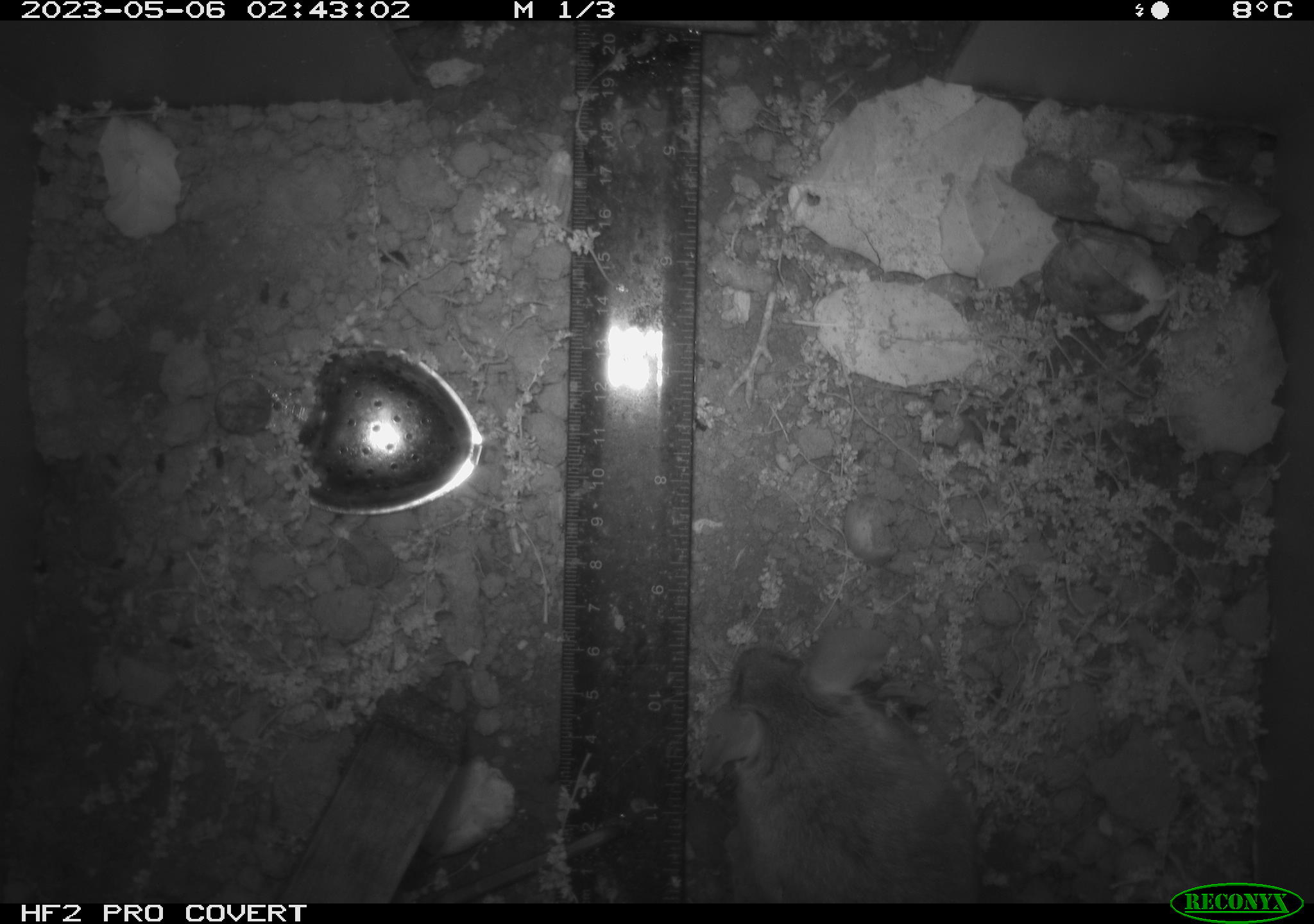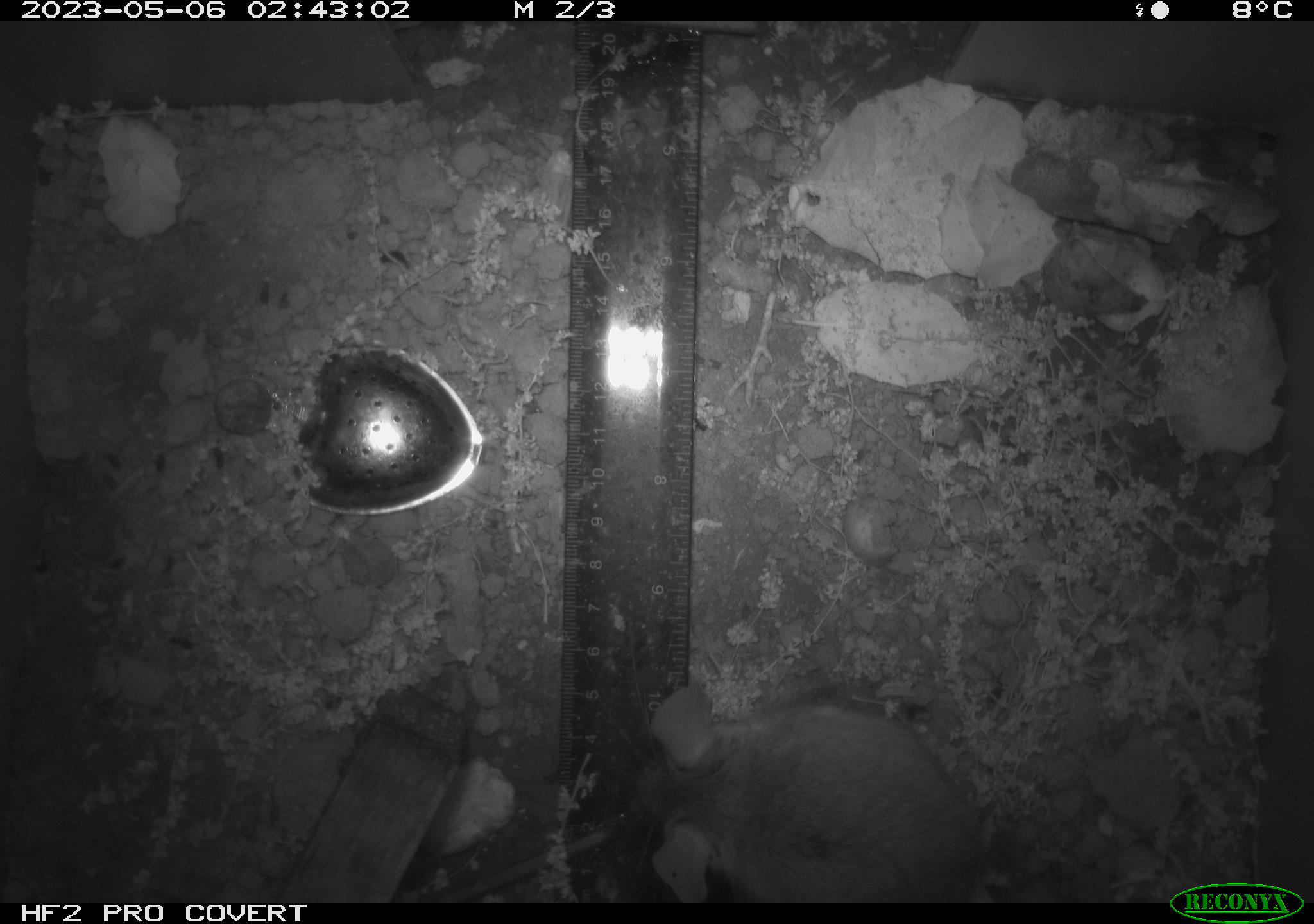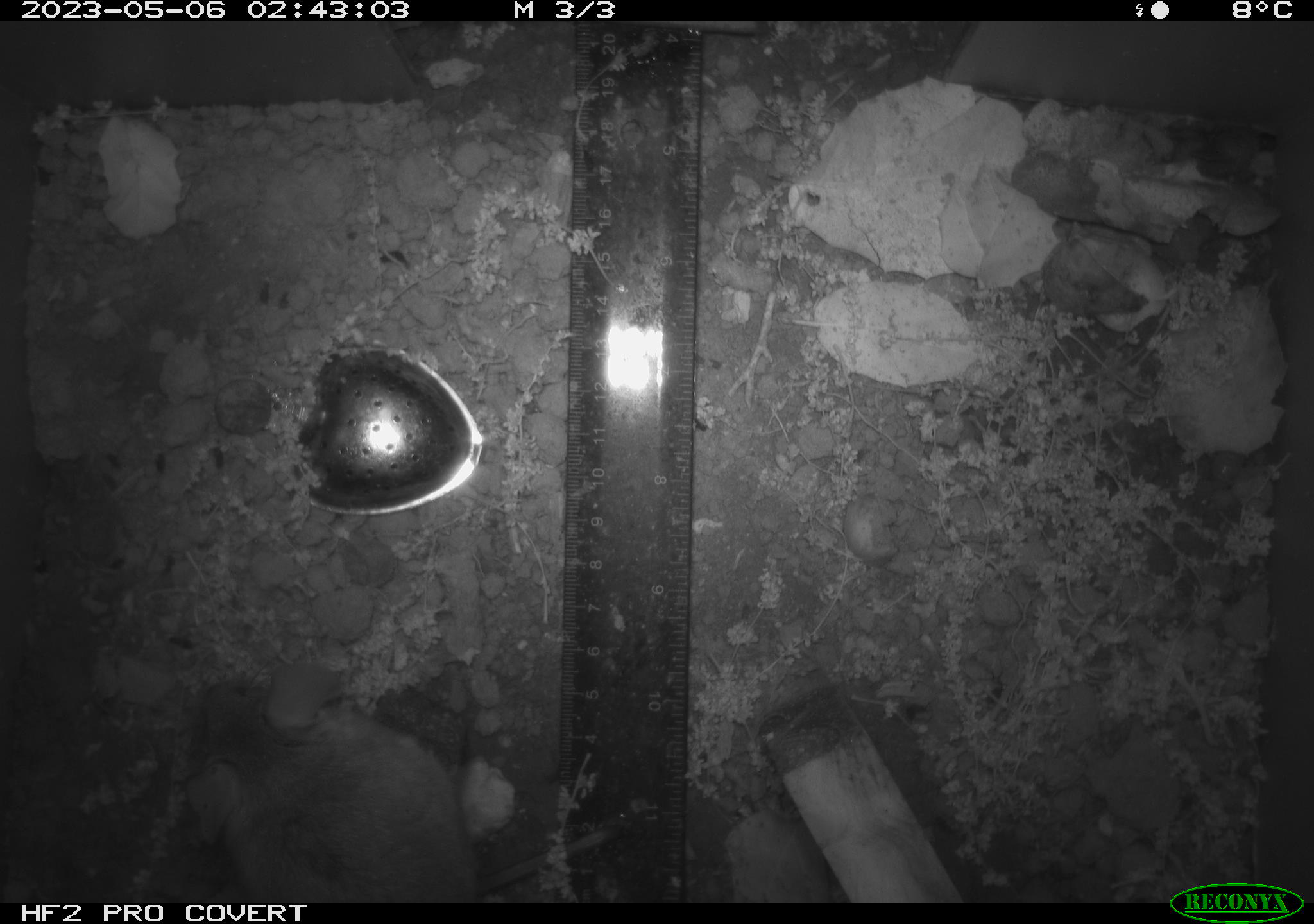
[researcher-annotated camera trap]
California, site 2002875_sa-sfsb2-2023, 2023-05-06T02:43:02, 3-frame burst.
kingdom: Animalia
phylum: Chordata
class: Mammalia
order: Rodentia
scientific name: Rodentia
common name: mouse species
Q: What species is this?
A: Mouse species (Rodentia).